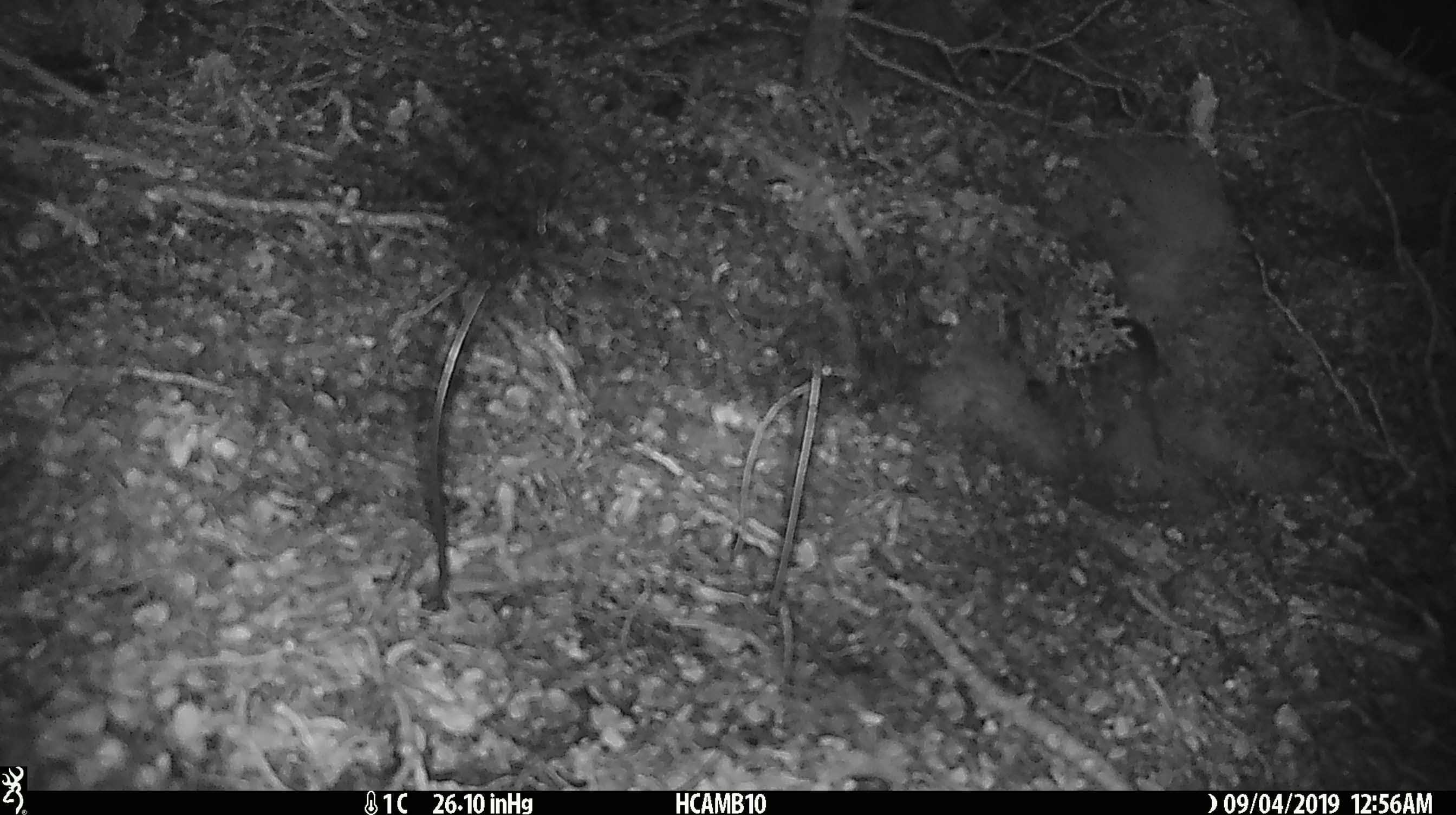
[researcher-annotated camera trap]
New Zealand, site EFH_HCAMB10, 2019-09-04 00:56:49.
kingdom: Animalia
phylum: Chordata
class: Mammalia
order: Rodentia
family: Muridae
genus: Mus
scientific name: Mus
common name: mouse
Mouse (Mus).